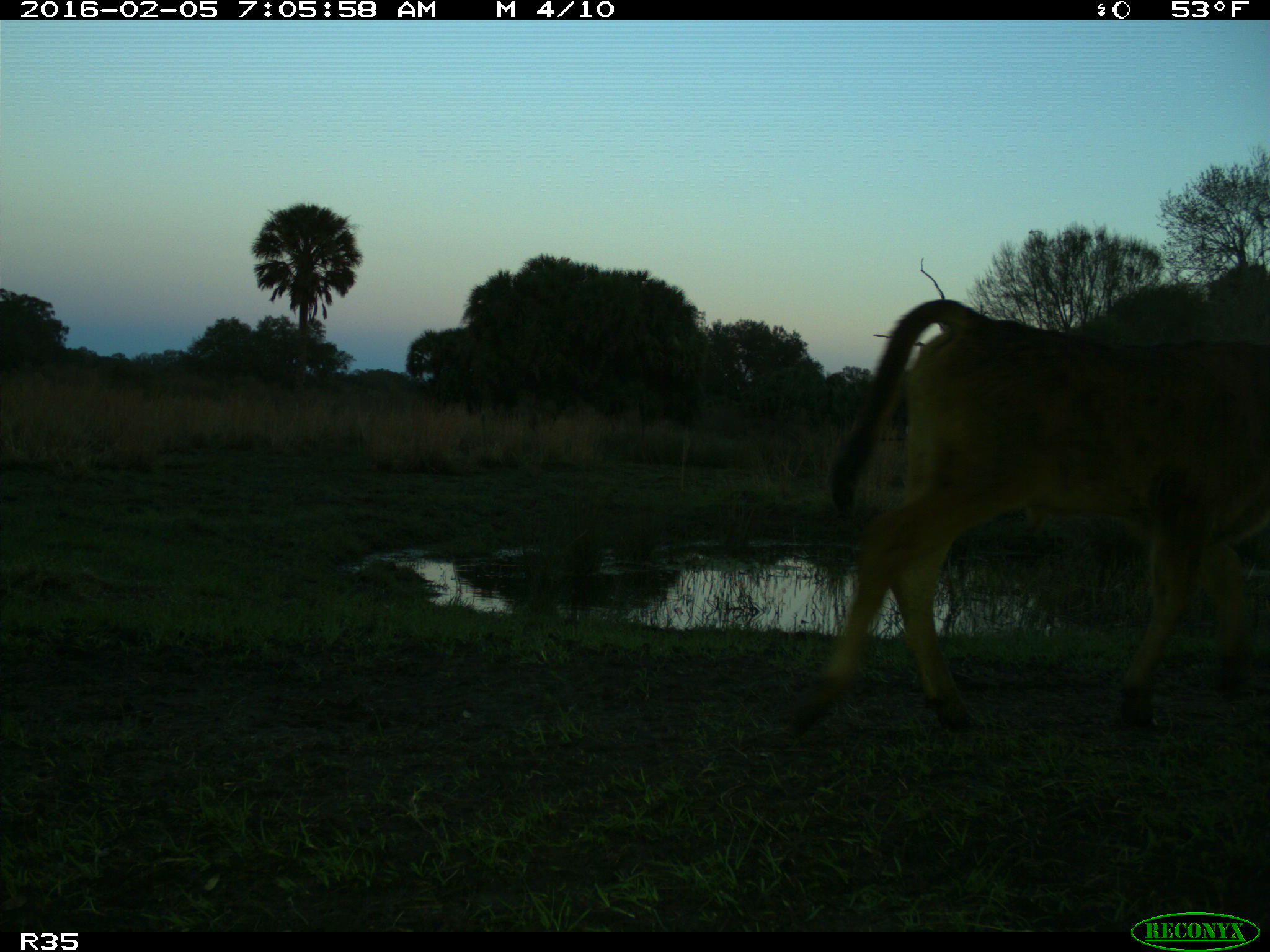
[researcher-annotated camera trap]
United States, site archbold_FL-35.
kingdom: Animalia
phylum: Chordata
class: Mammalia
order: Artiodactyla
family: Bovidae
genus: Bos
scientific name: Bos taurus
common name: domestic cow